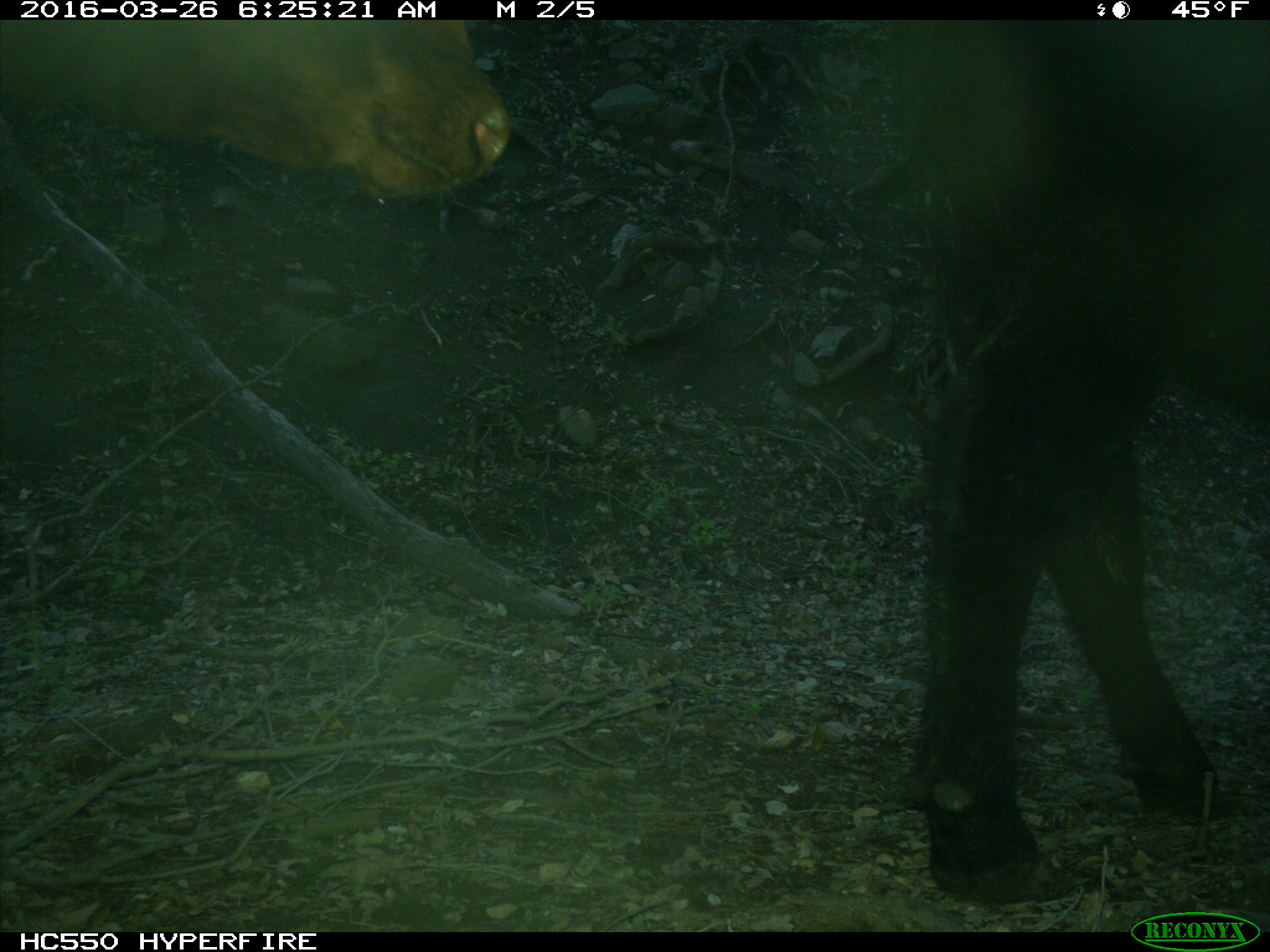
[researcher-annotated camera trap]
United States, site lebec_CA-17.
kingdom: Animalia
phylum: Chordata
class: Mammalia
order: Artiodactyla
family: Bovidae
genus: Bos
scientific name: Bos taurus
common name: domestic cow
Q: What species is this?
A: Bos taurus (domestic cow).